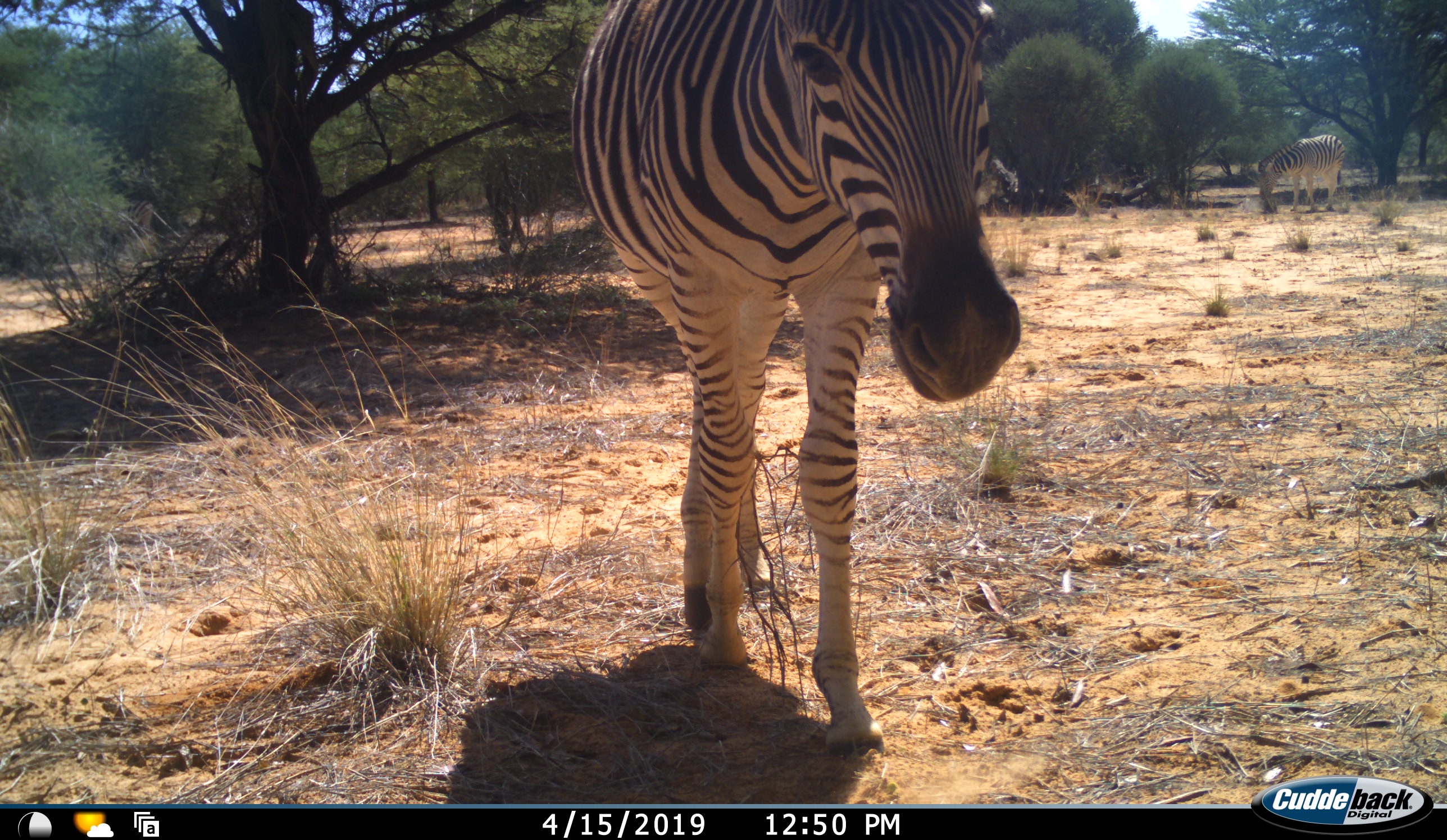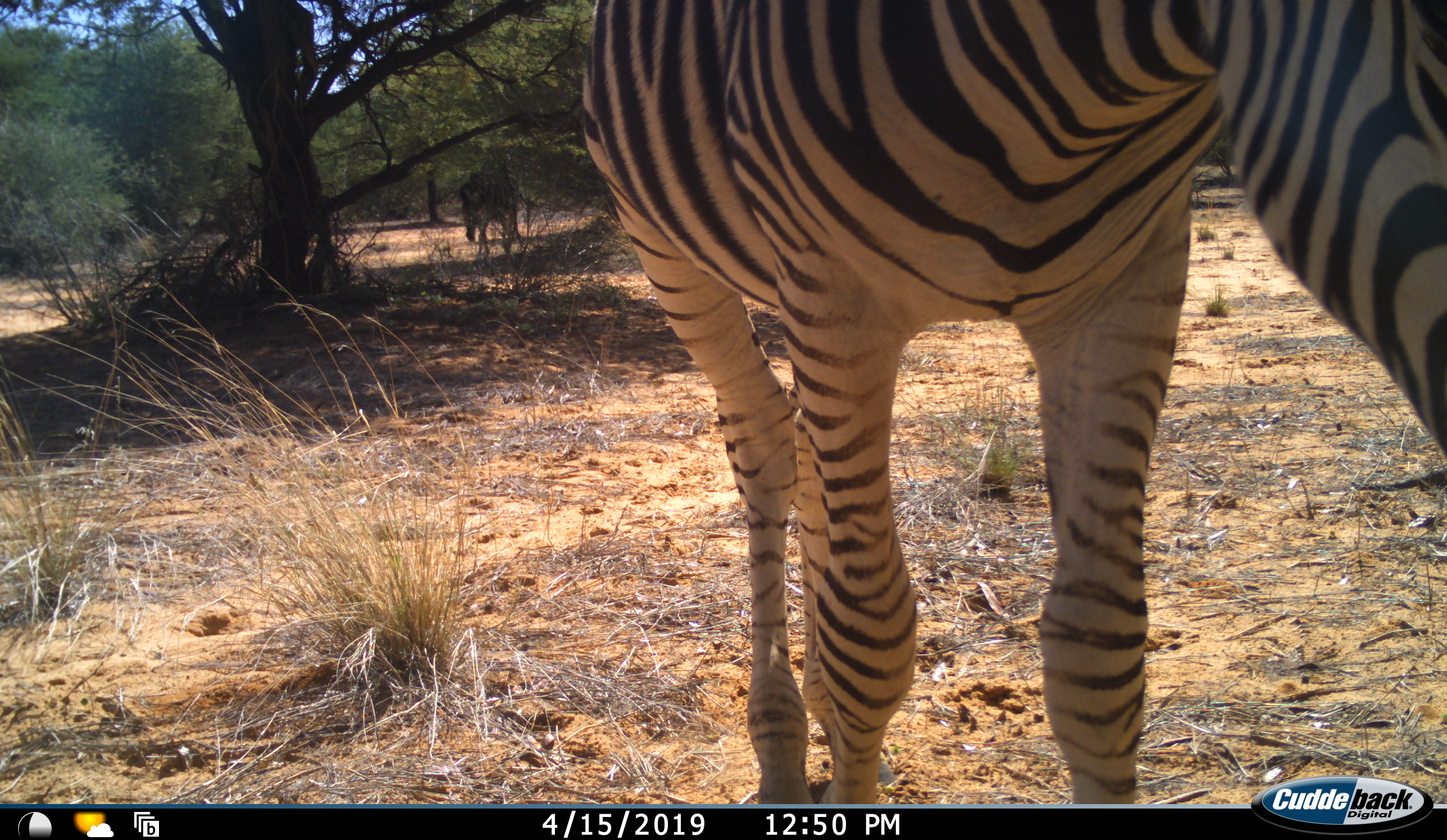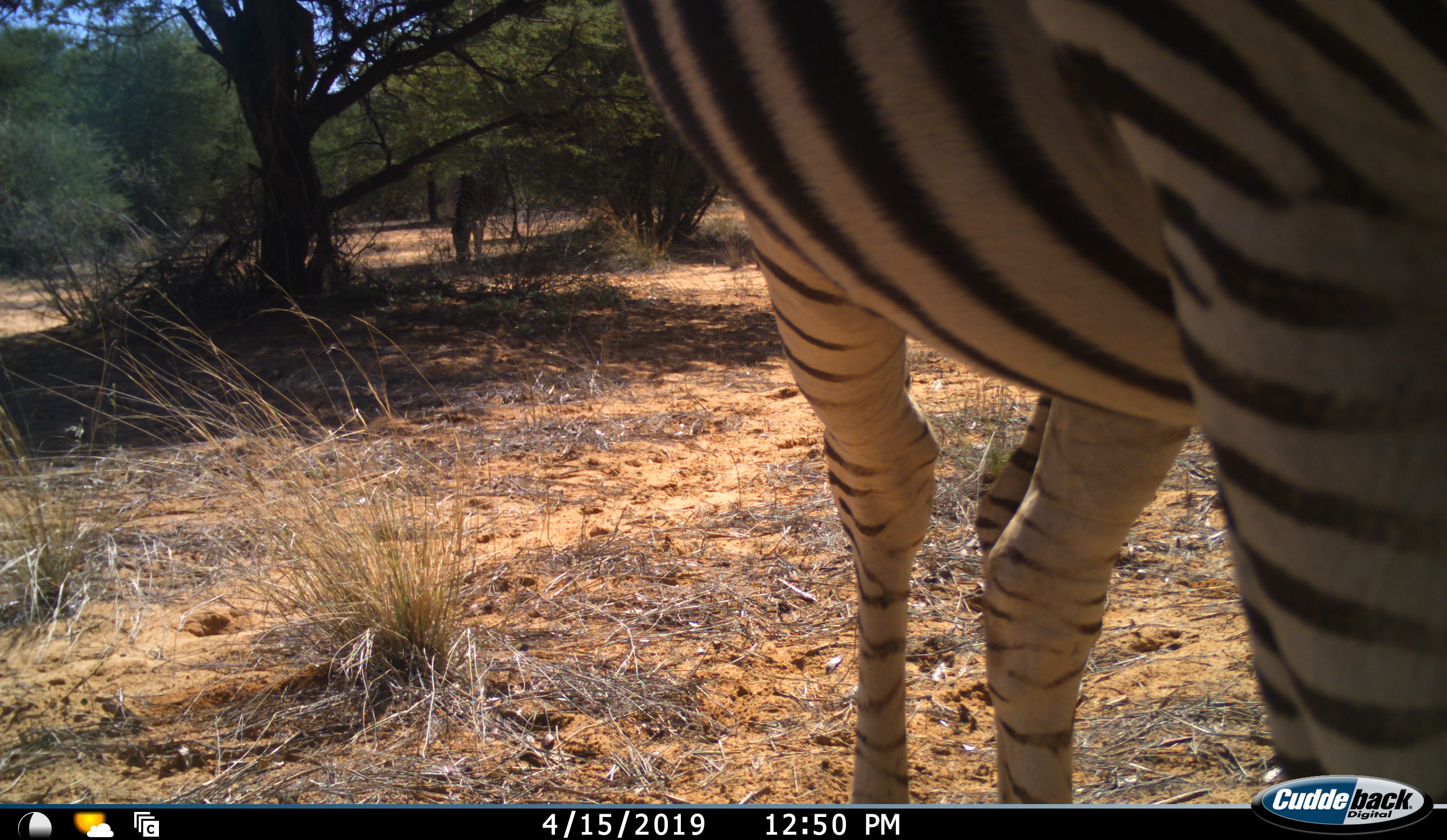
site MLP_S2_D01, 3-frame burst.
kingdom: Animalia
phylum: Chordata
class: Mammalia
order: Perissodactyla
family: Equidae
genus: Equus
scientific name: Equus quagga burchellii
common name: burchell's zebra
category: zebraburchells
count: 3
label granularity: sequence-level